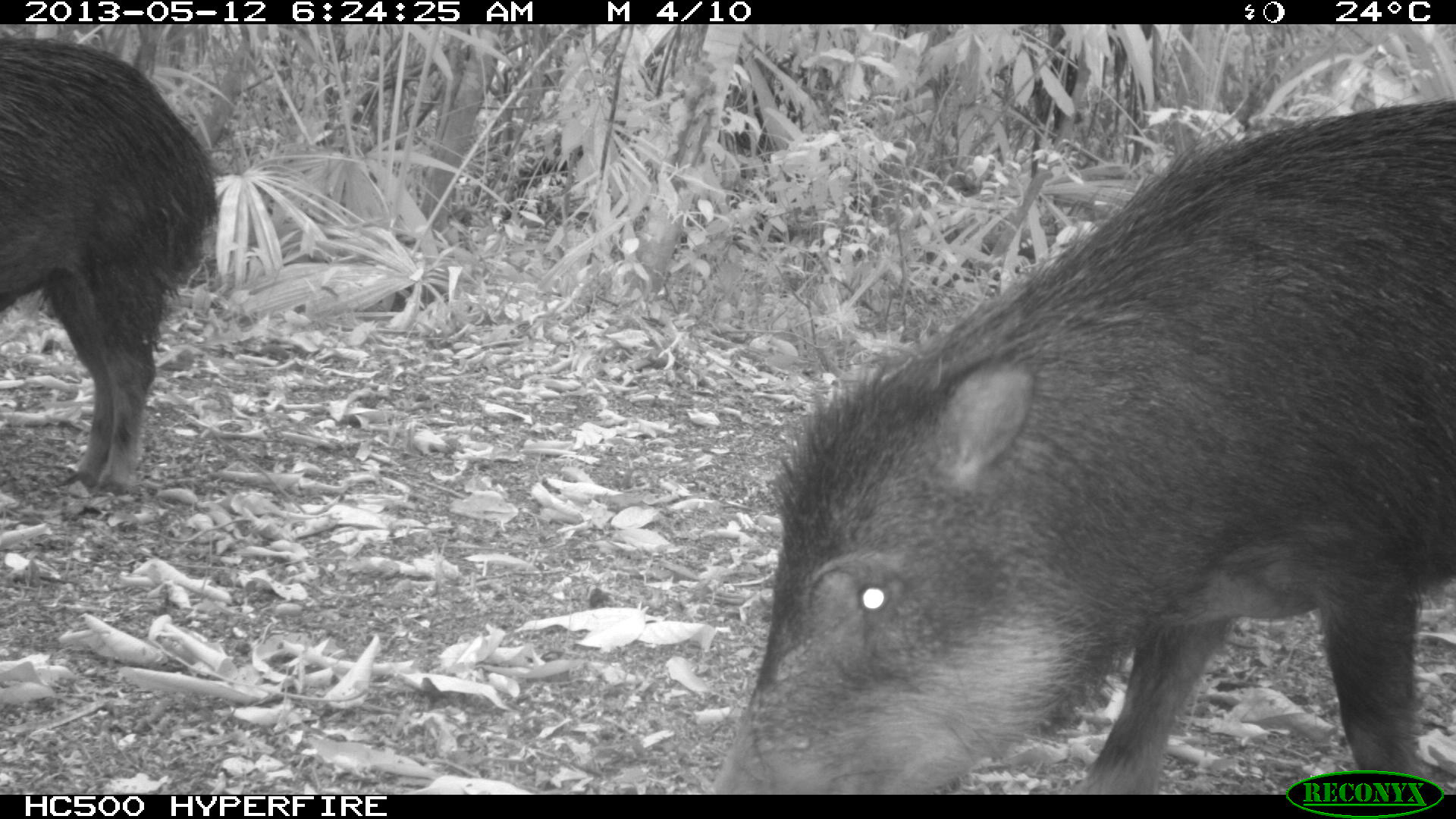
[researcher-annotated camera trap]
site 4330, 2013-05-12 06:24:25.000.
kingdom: Animalia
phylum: Chordata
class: Mammalia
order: Artiodactyla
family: Tayassuidae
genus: Tayassu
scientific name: Tayassu pecari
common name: white-lipped peccary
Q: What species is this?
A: Tayassu pecari (white-lipped peccary).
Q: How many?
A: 5.